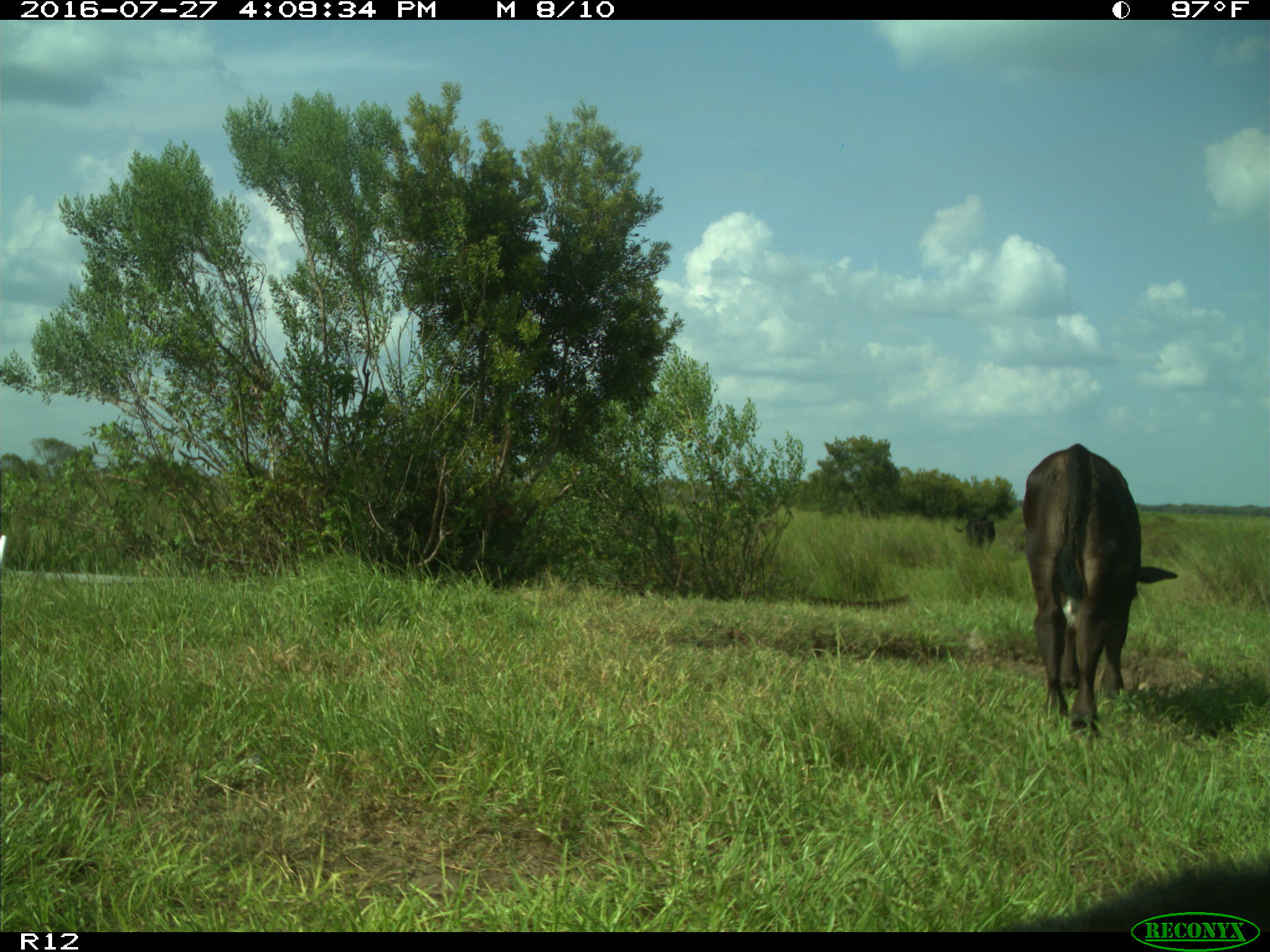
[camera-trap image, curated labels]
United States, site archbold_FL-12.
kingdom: Animalia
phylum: Chordata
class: Mammalia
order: Artiodactyla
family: Bovidae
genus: Bos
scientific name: Bos taurus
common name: domestic cow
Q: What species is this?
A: Bos taurus (domestic cow).